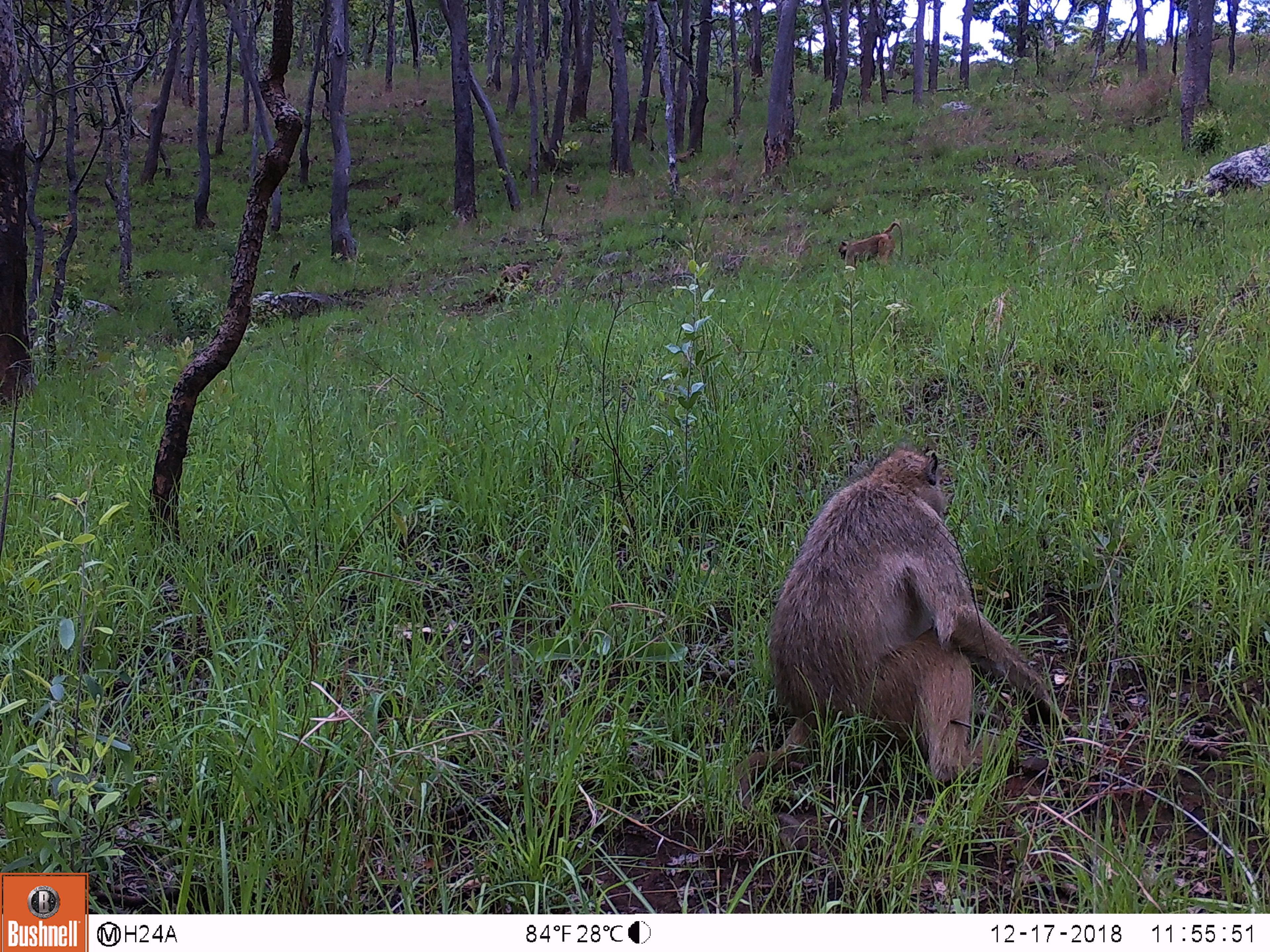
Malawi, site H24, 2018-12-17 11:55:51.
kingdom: Animalia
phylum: Chordata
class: Mammalia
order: Primates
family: Cercopithecidae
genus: Papio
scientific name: Papio cynocephalus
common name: yellow baboon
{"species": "yellow baboon (Papio cynocephalus)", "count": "2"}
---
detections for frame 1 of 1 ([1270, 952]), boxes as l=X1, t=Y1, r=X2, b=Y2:
yellow baboon: l=728, t=439, r=1066, b=813; l=831, t=222, r=904, b=274